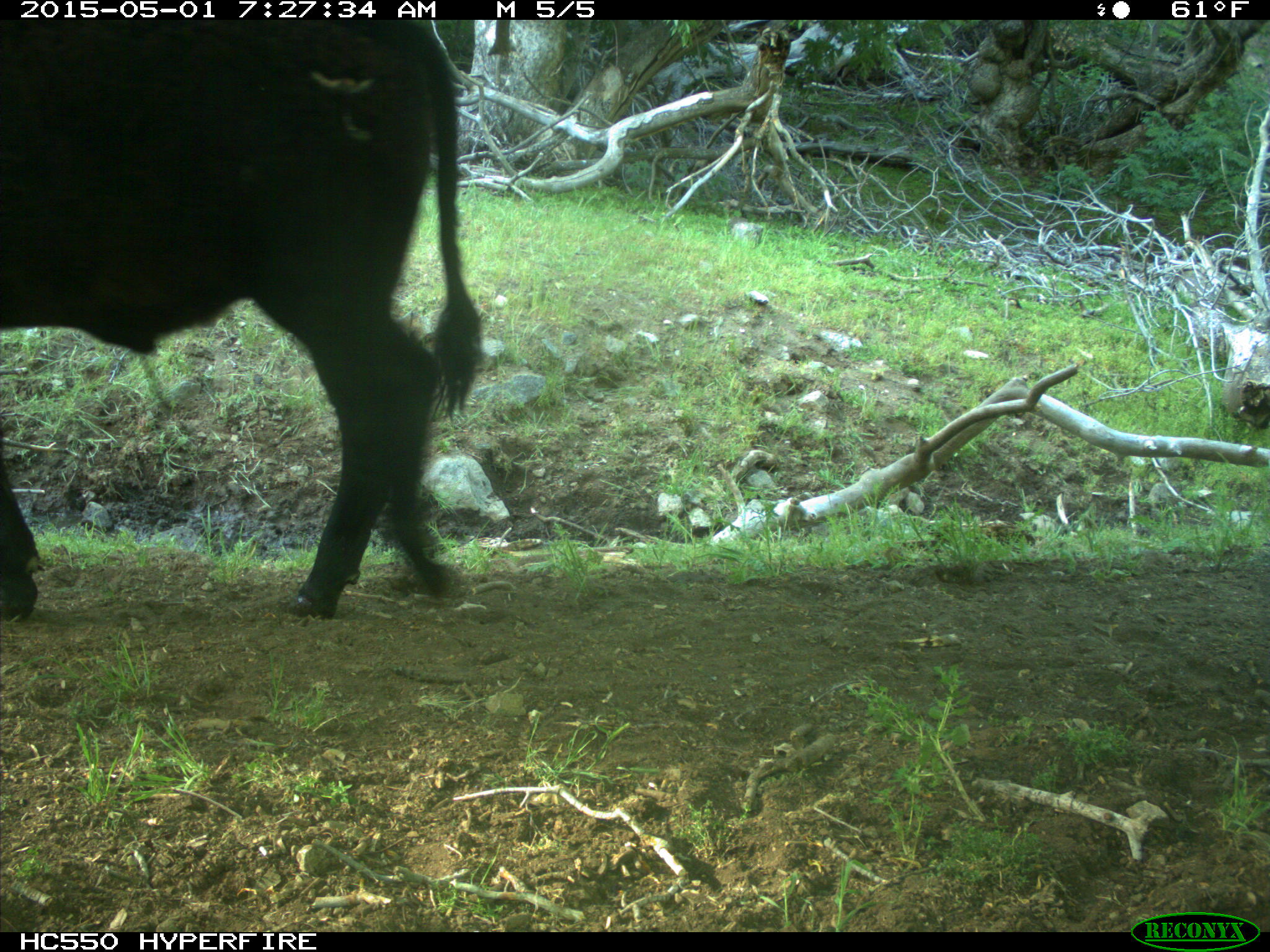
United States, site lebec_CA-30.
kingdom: Animalia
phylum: Chordata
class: Mammalia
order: Artiodactyla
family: Bovidae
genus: Bos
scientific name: Bos taurus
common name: domestic cow